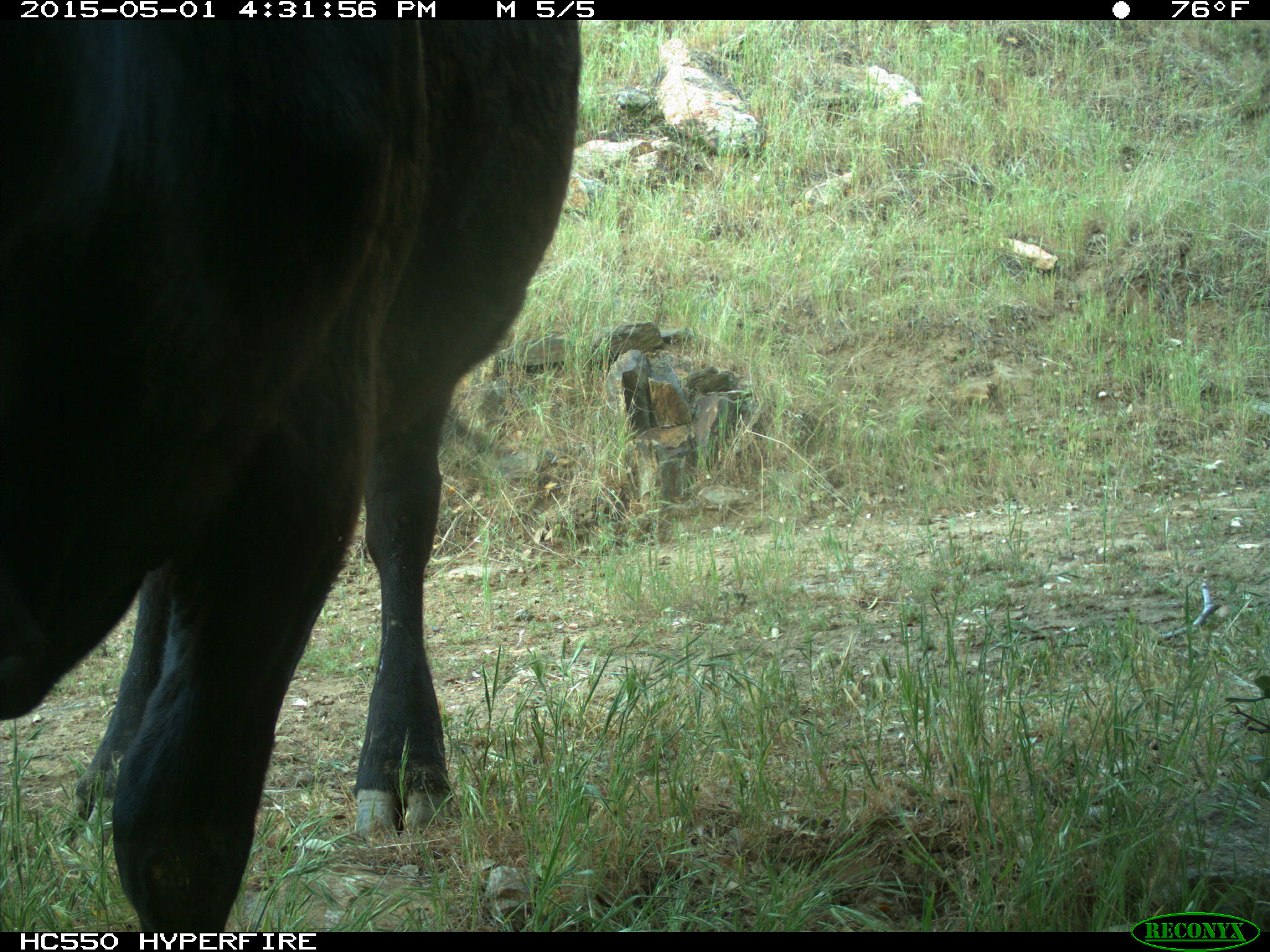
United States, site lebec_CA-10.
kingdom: Animalia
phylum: Chordata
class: Mammalia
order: Artiodactyla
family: Bovidae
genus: Bos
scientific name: Bos taurus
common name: domestic cow